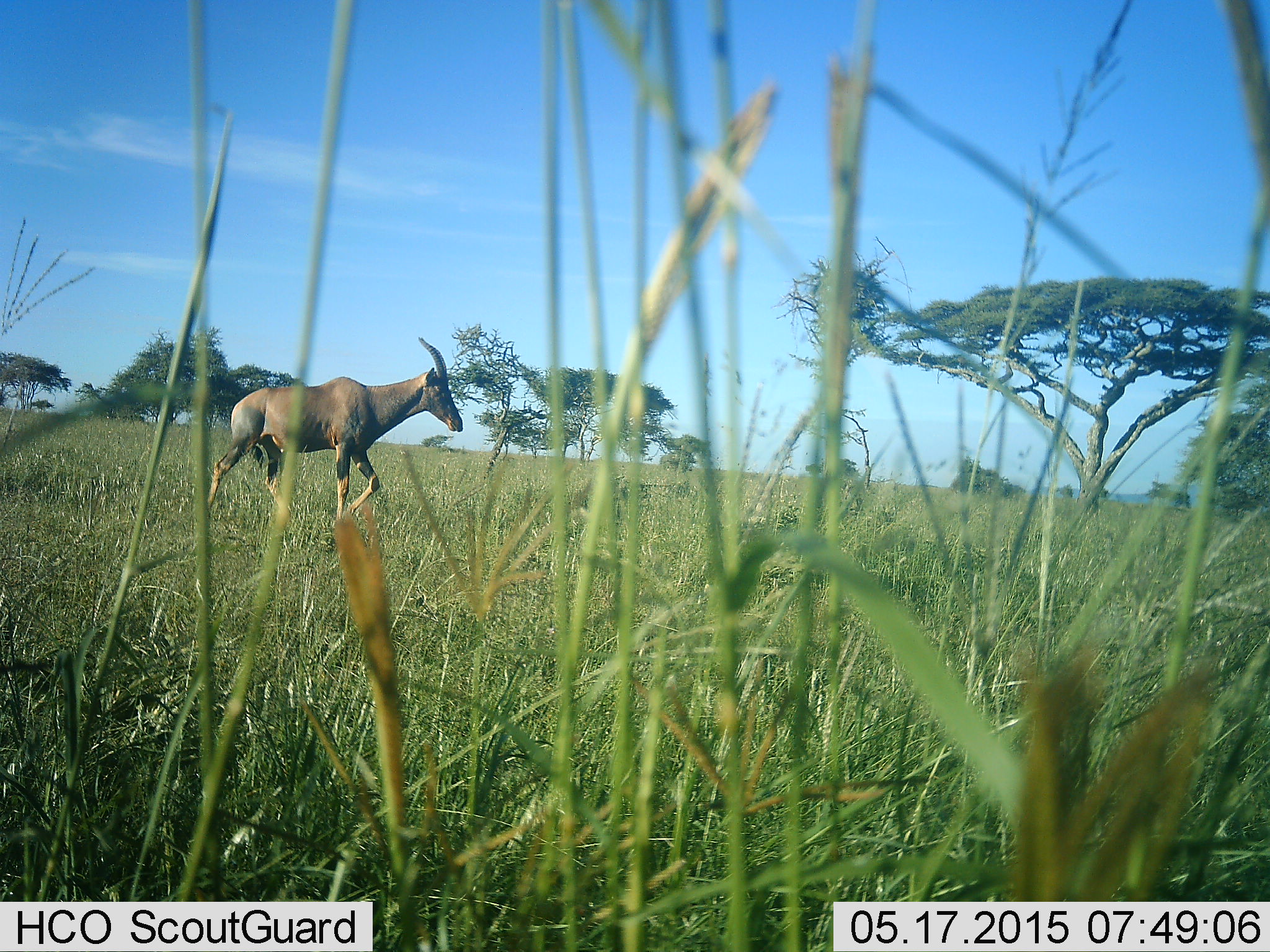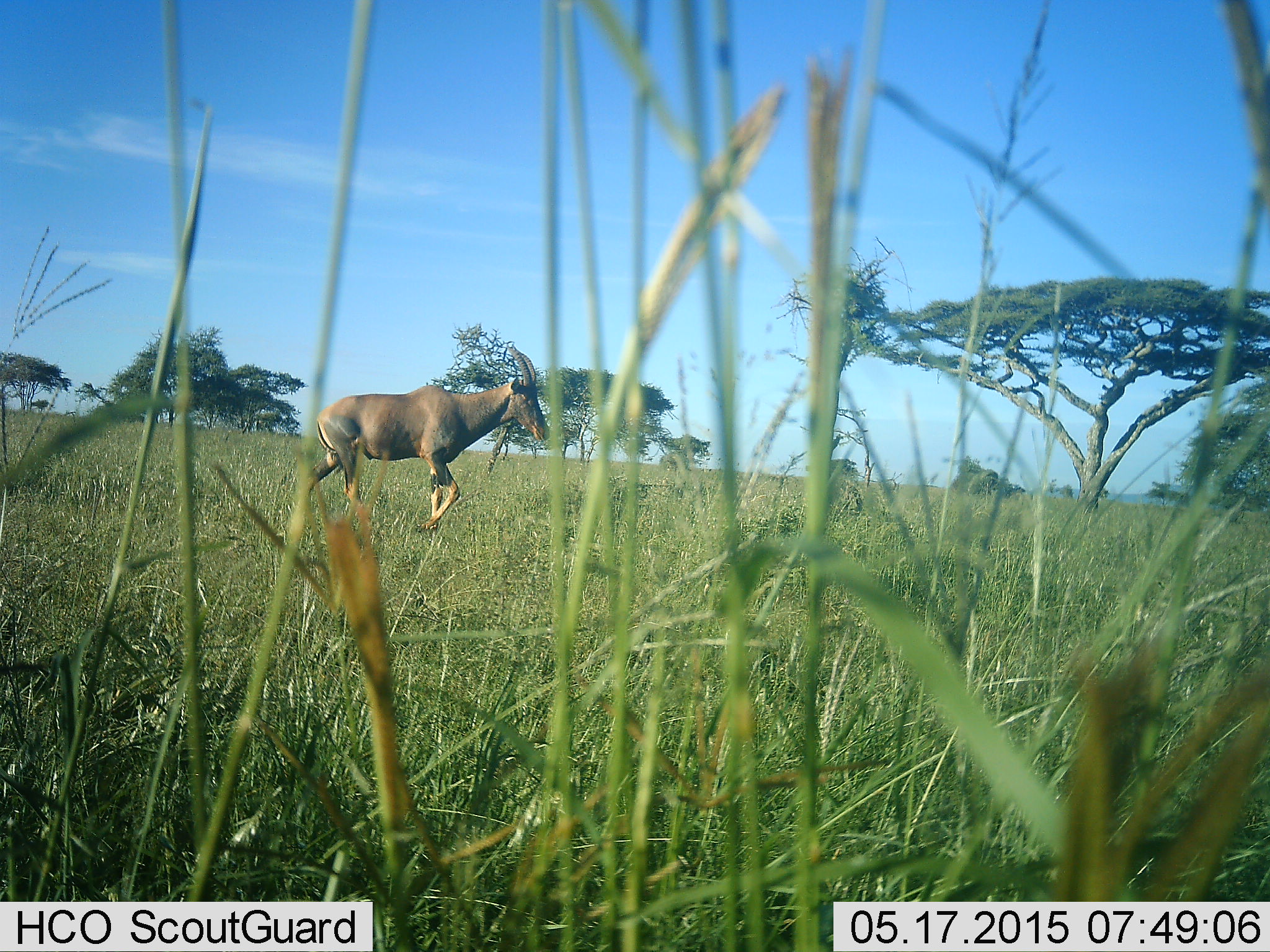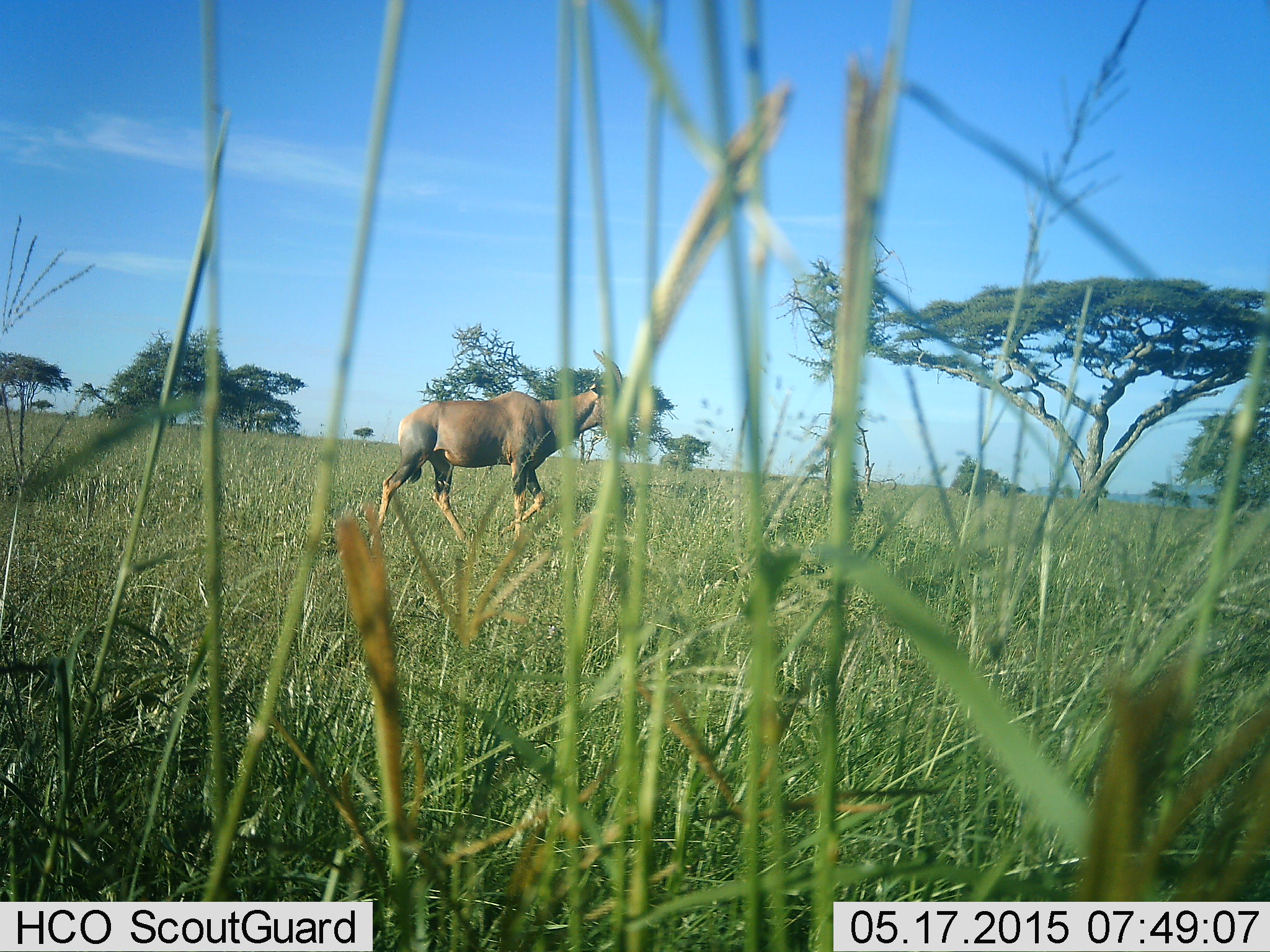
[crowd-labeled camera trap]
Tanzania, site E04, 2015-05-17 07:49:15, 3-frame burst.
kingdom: Animalia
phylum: Chordata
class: Mammalia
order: Artiodactyla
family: Bovidae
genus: Damaliscus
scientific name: Damaliscus lunatus jimela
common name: topi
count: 1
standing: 10%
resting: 0%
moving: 90%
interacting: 0%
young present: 0%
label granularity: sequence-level